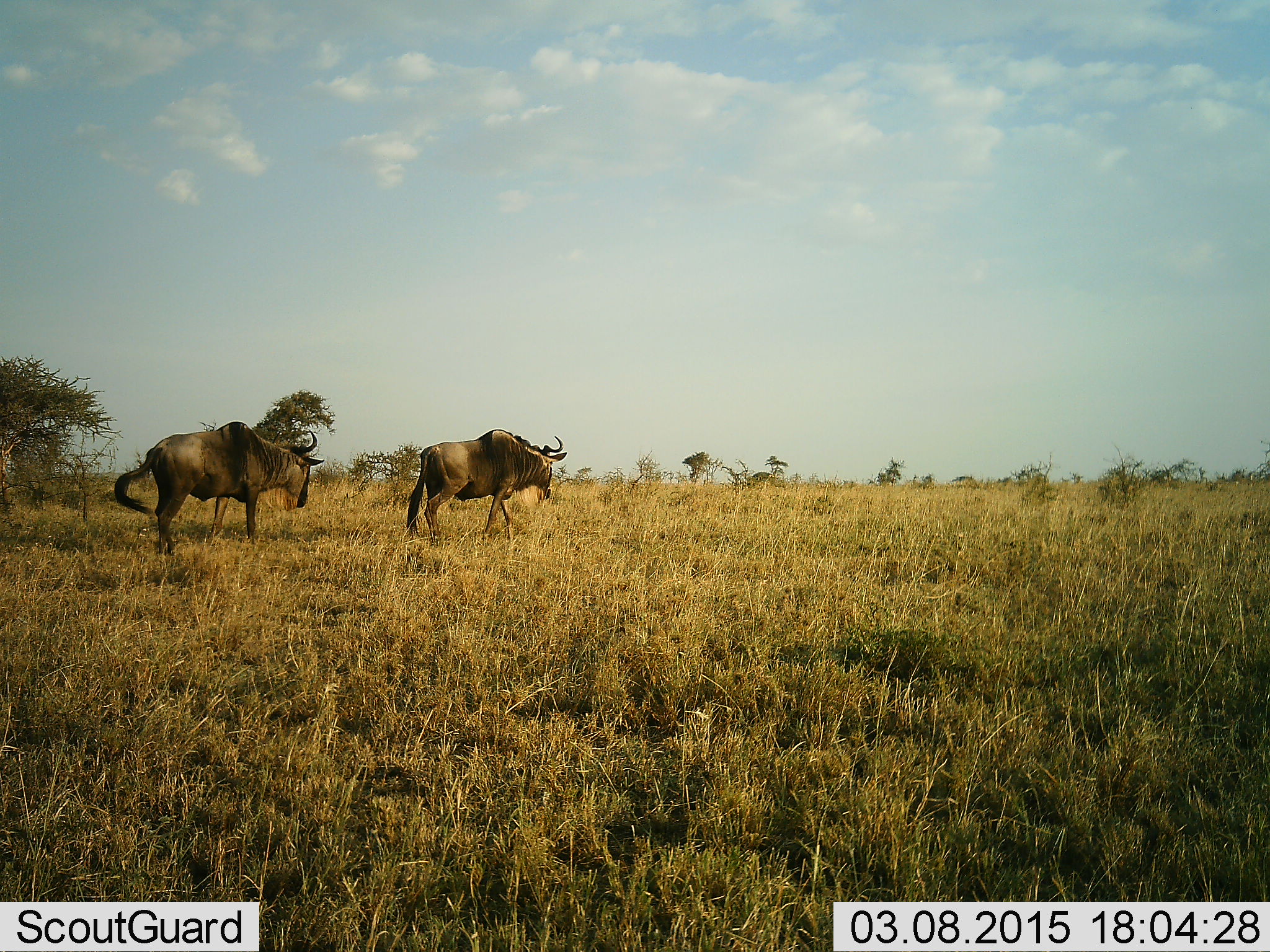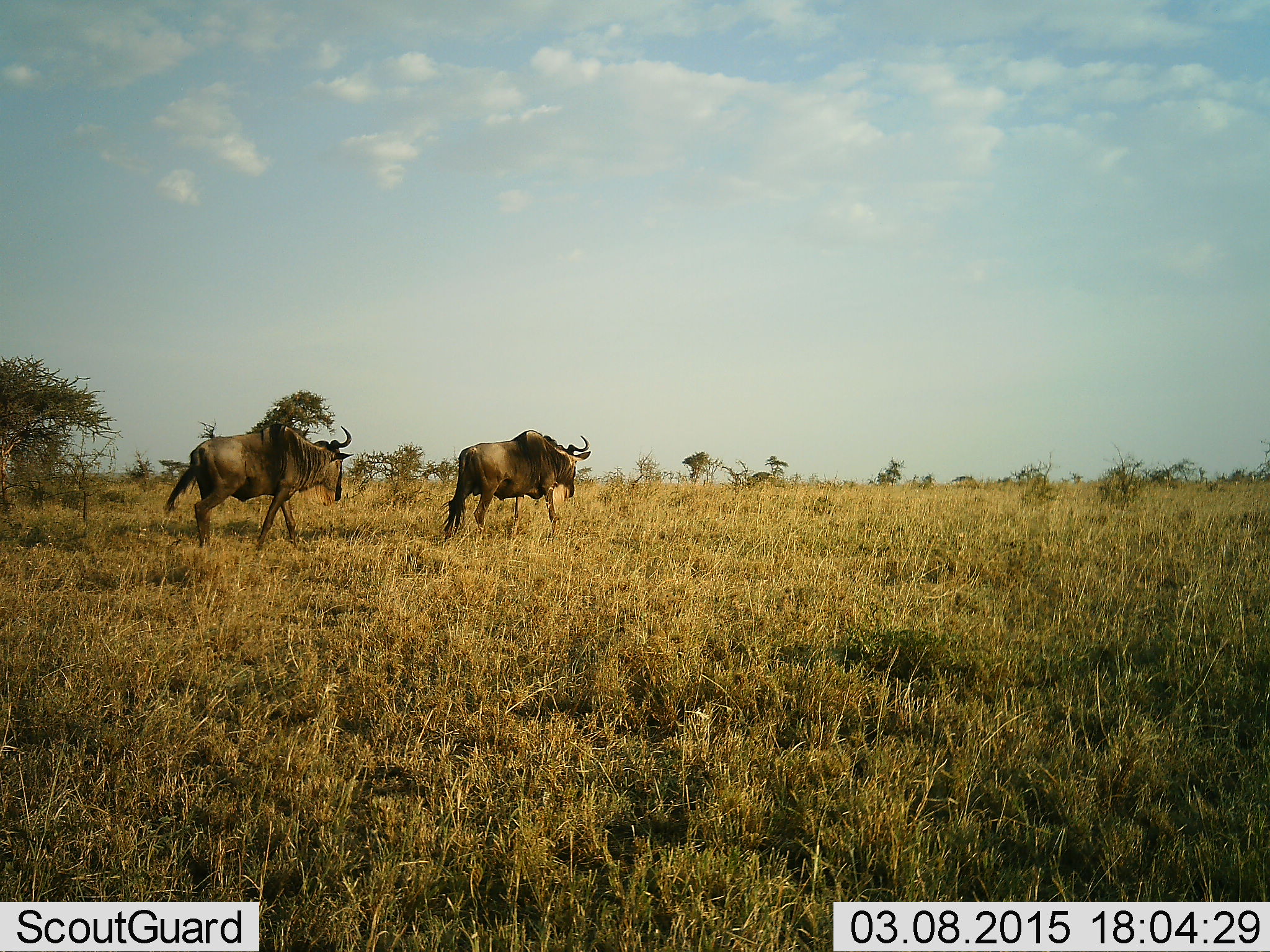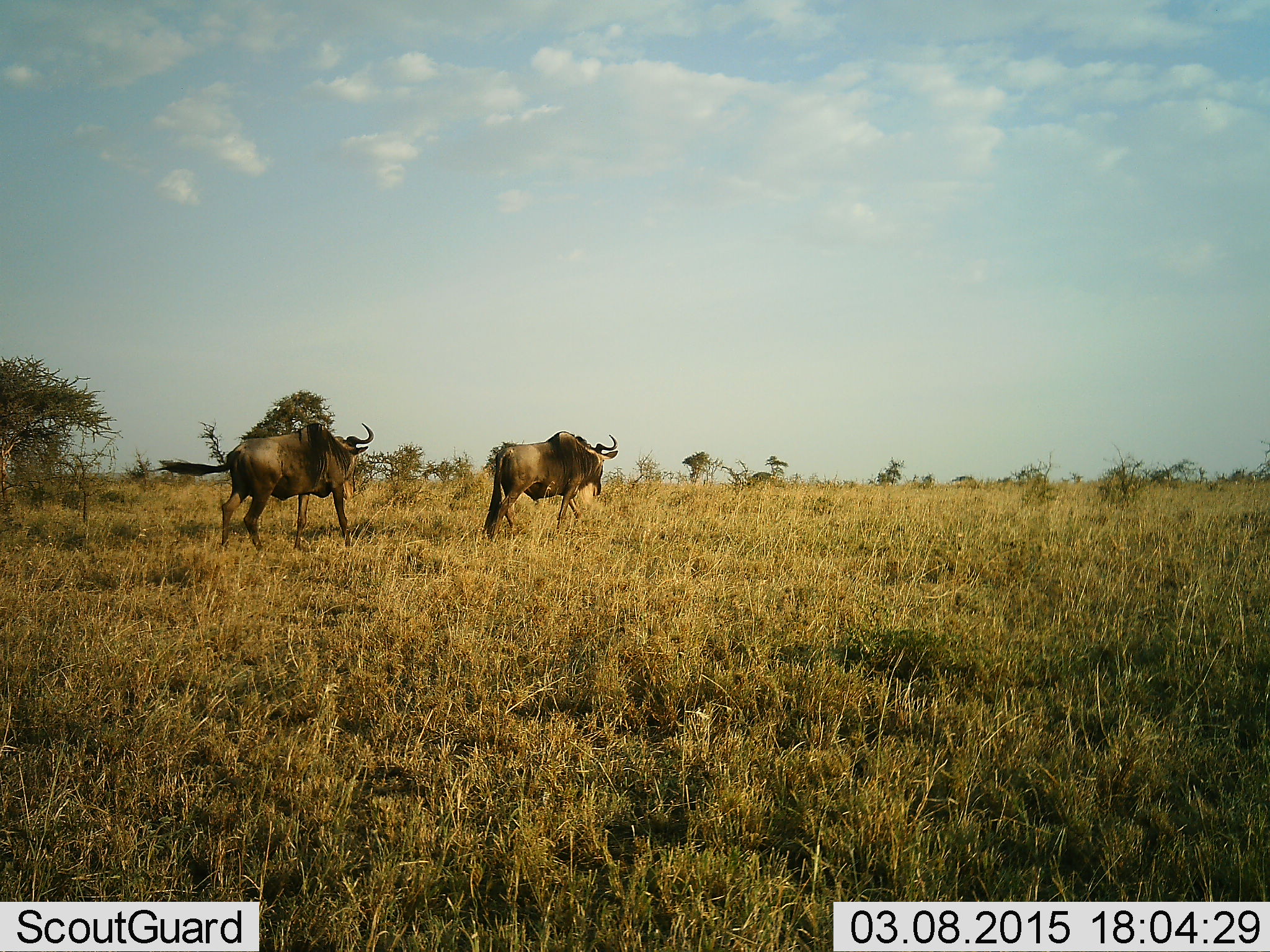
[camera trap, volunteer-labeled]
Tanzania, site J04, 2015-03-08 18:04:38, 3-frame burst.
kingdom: Animalia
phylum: Chordata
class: Mammalia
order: Artiodactyla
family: Bovidae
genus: Connochaetes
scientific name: Connochaetes taurinus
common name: blue wildebeest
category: wildebeest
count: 2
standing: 0%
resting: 0%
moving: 100%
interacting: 0%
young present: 0%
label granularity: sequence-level